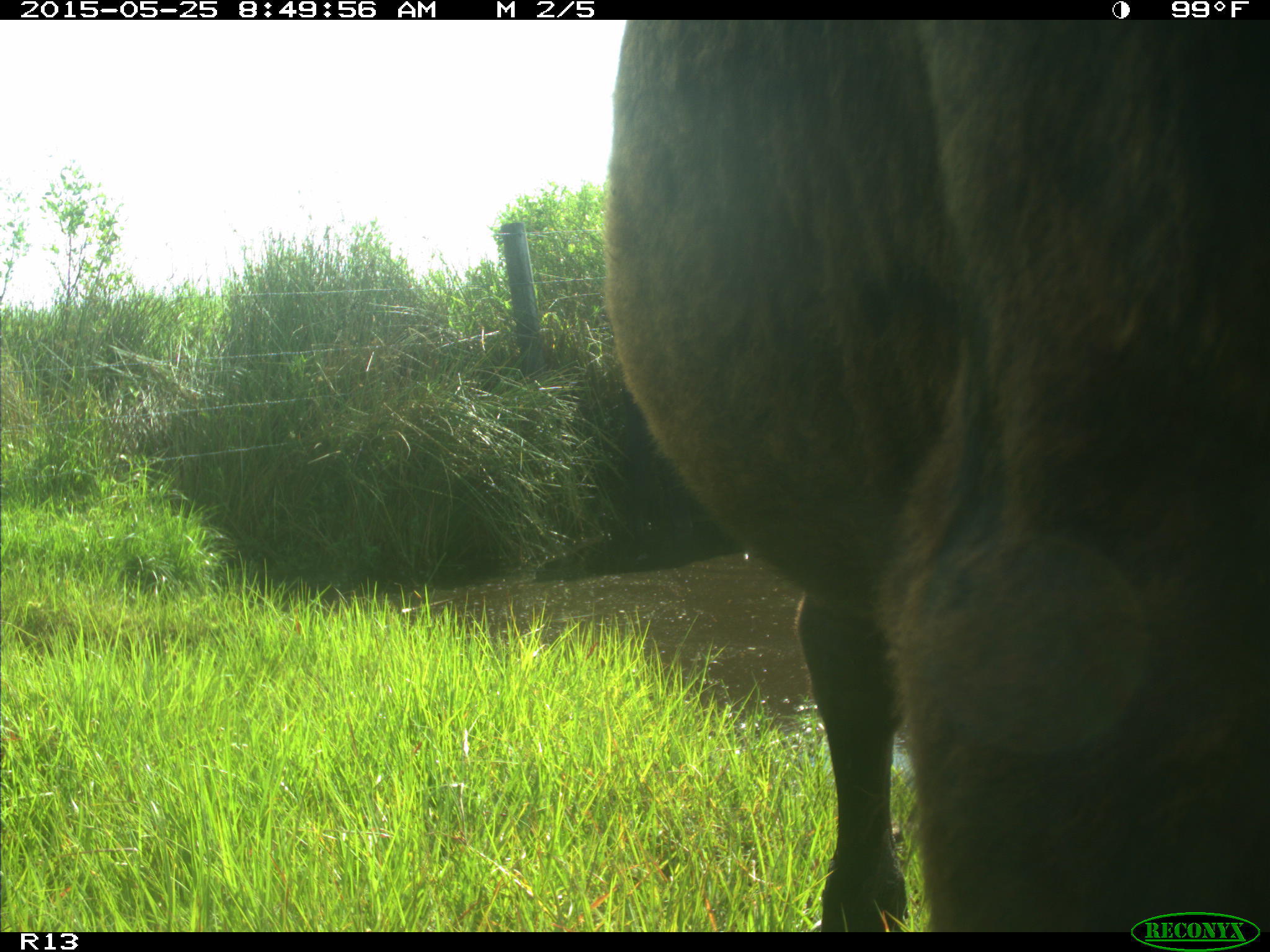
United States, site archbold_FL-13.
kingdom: Animalia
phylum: Chordata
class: Mammalia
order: Artiodactyla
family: Bovidae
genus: Bos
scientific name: Bos taurus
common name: domestic cow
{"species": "Bos taurus (domestic cow)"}